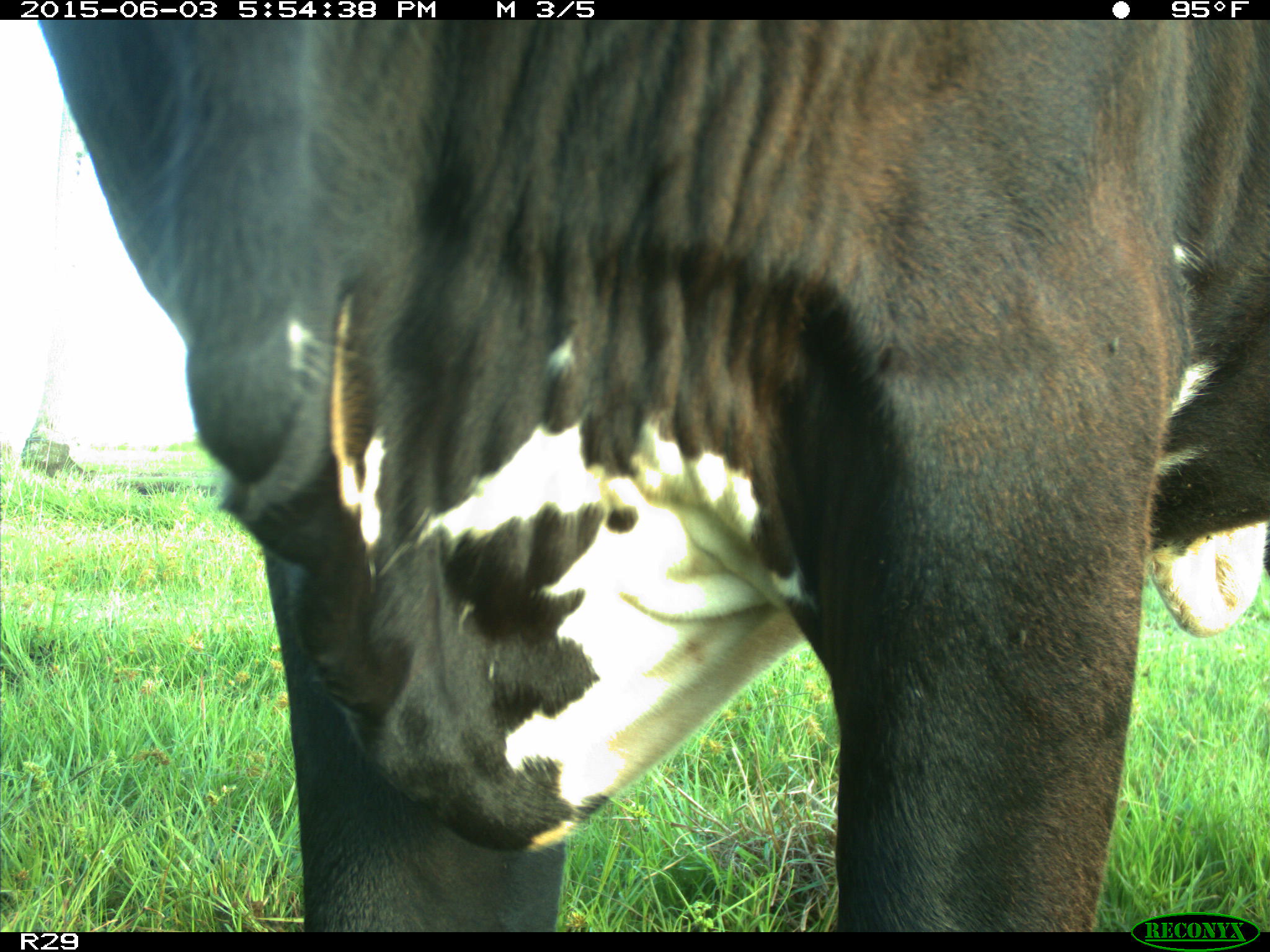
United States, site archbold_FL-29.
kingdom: Animalia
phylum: Chordata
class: Mammalia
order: Artiodactyla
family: Bovidae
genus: Bos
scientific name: Bos taurus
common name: domestic cow